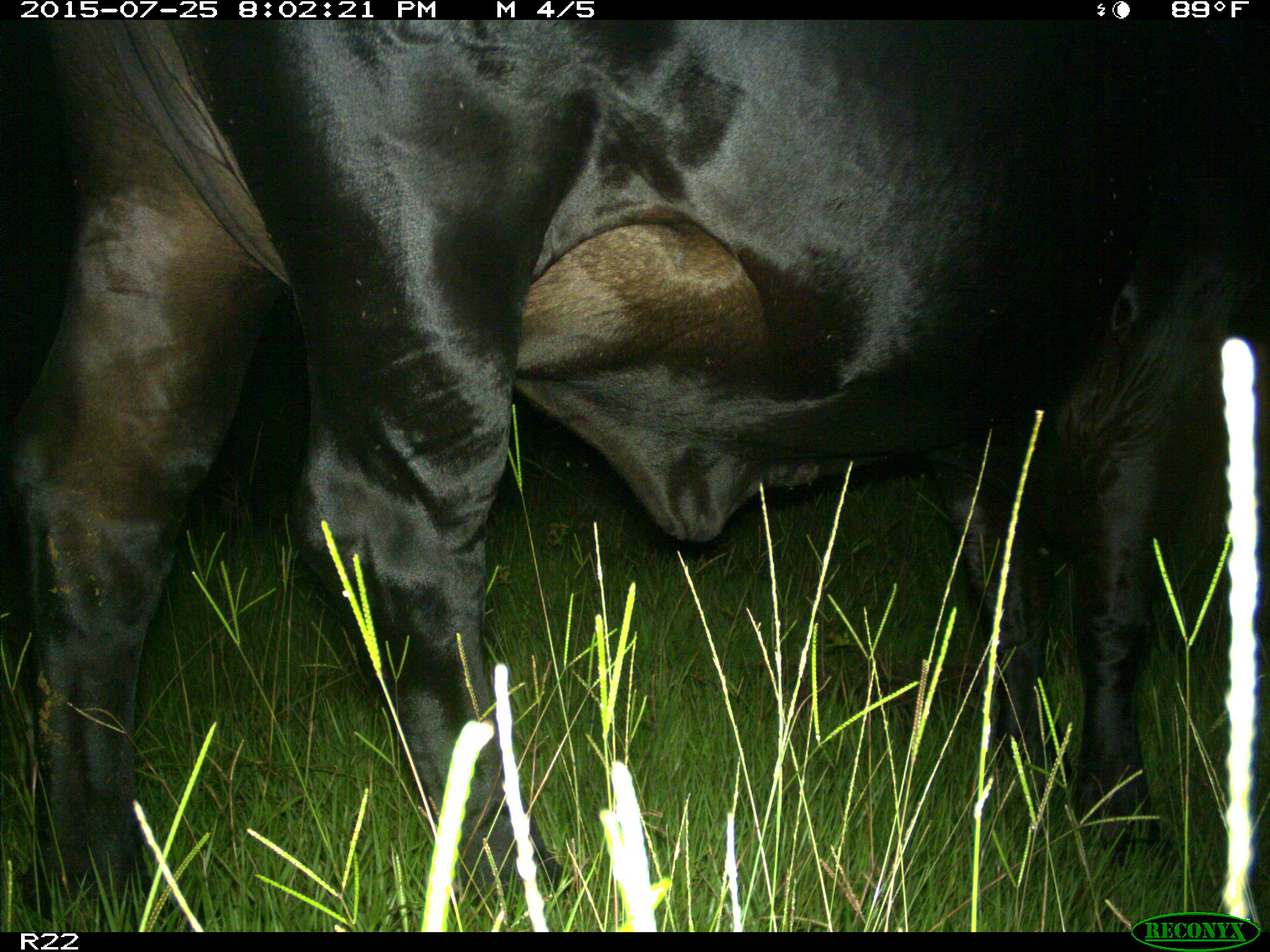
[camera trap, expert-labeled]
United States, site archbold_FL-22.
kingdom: Animalia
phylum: Chordata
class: Mammalia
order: Artiodactyla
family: Bovidae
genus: Bos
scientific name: Bos taurus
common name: domestic cow